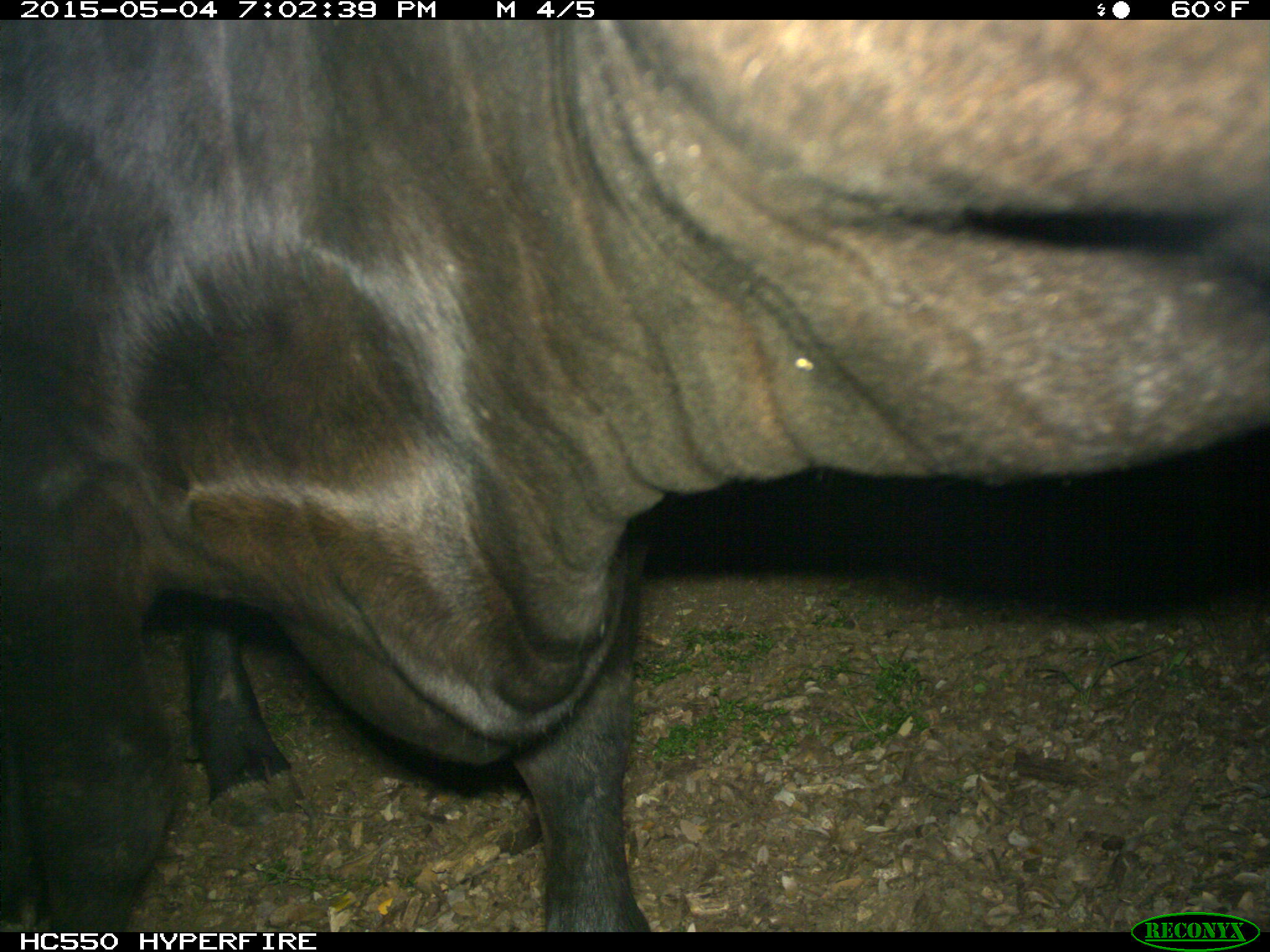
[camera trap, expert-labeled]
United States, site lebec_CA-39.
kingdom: Animalia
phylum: Chordata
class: Mammalia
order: Artiodactyla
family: Bovidae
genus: Bos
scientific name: Bos taurus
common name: domestic cow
Bos taurus (domestic cow).